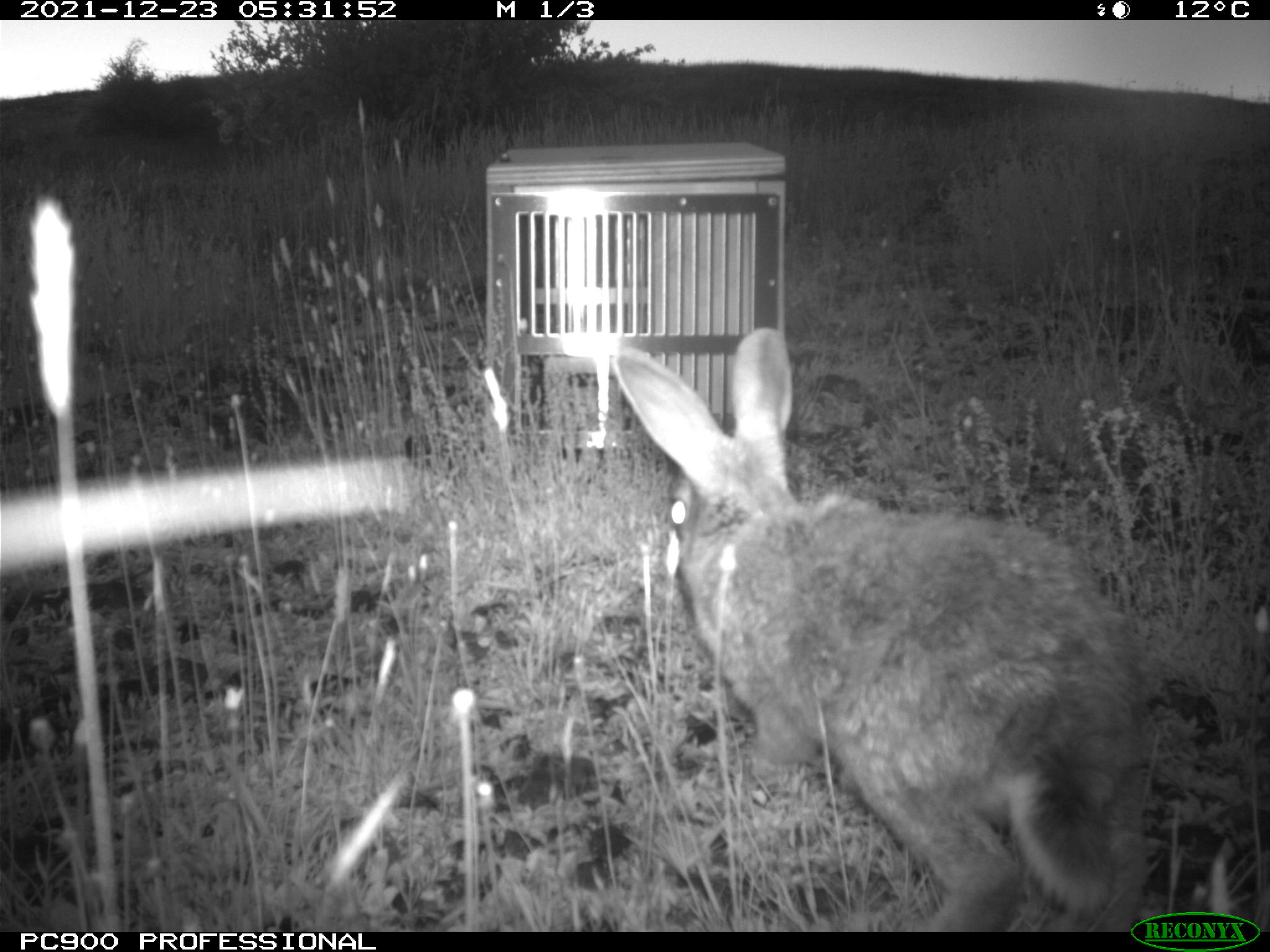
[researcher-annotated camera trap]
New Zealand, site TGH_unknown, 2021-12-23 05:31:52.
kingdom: Animalia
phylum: Chordata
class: Mammalia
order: Lagomorpha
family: Leporidae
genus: Oryctolagus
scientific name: Oryctolagus cuniculus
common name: european rabbit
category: rabbit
Rabbit (european rabbit) (Oryctolagus cuniculus).